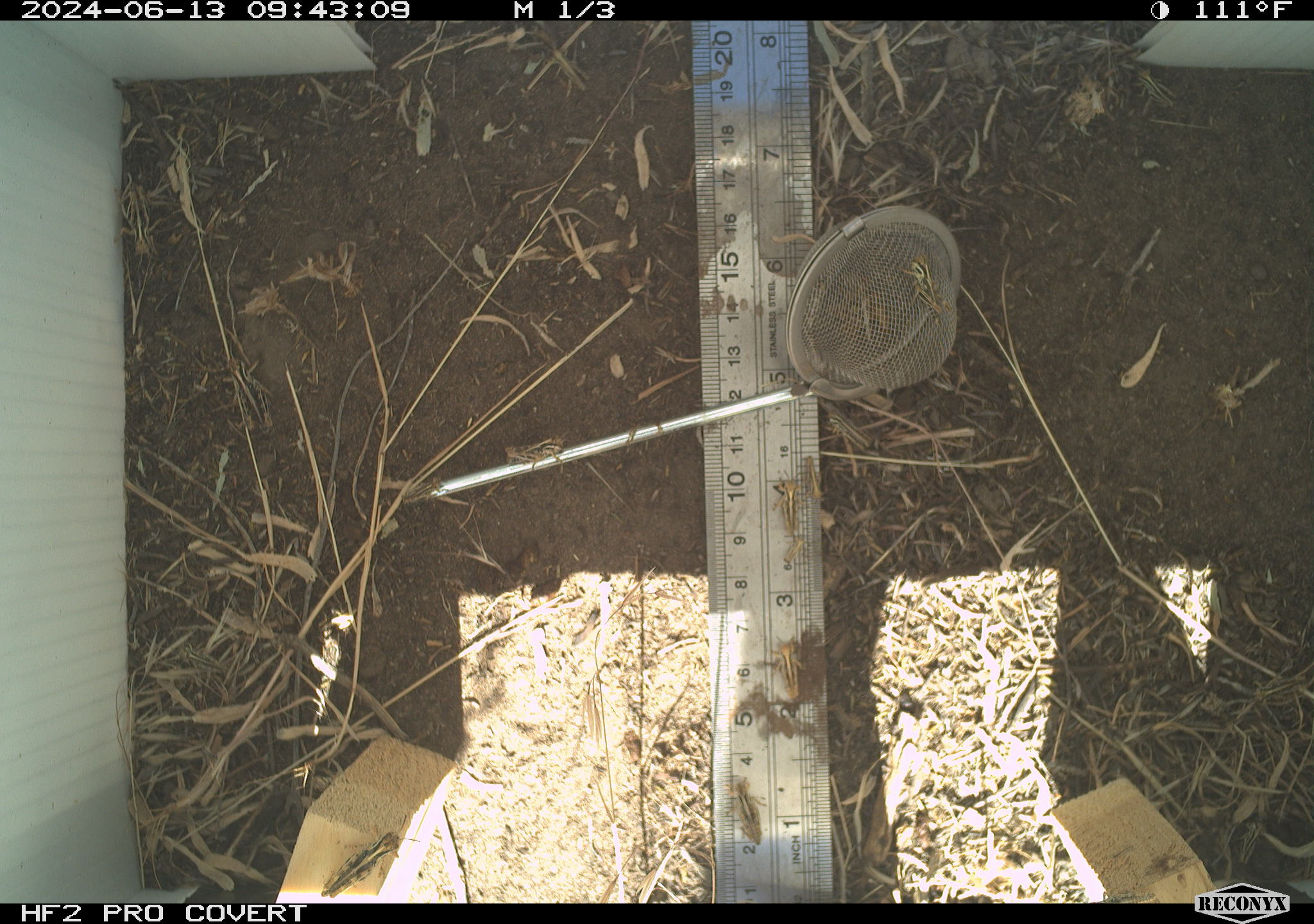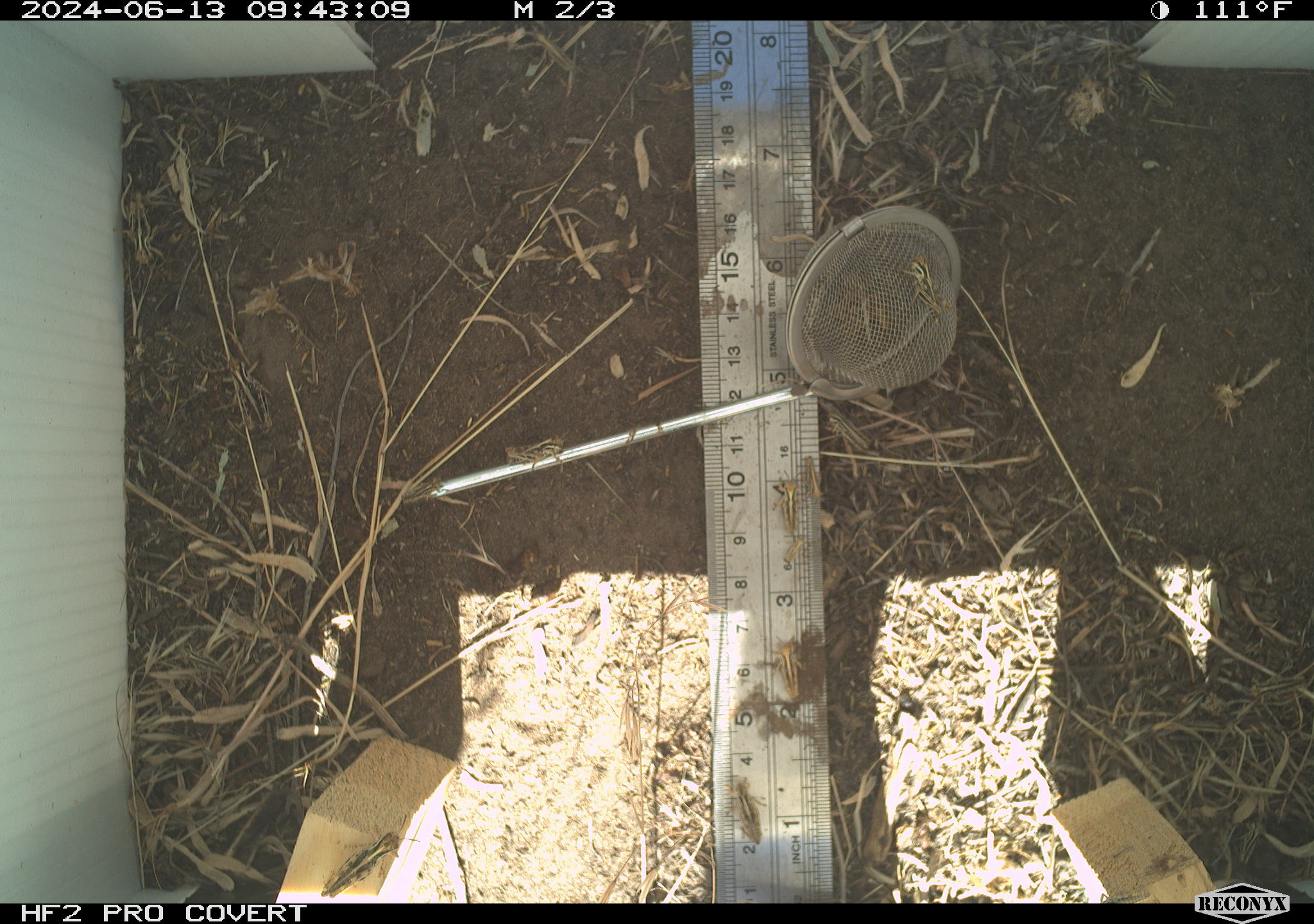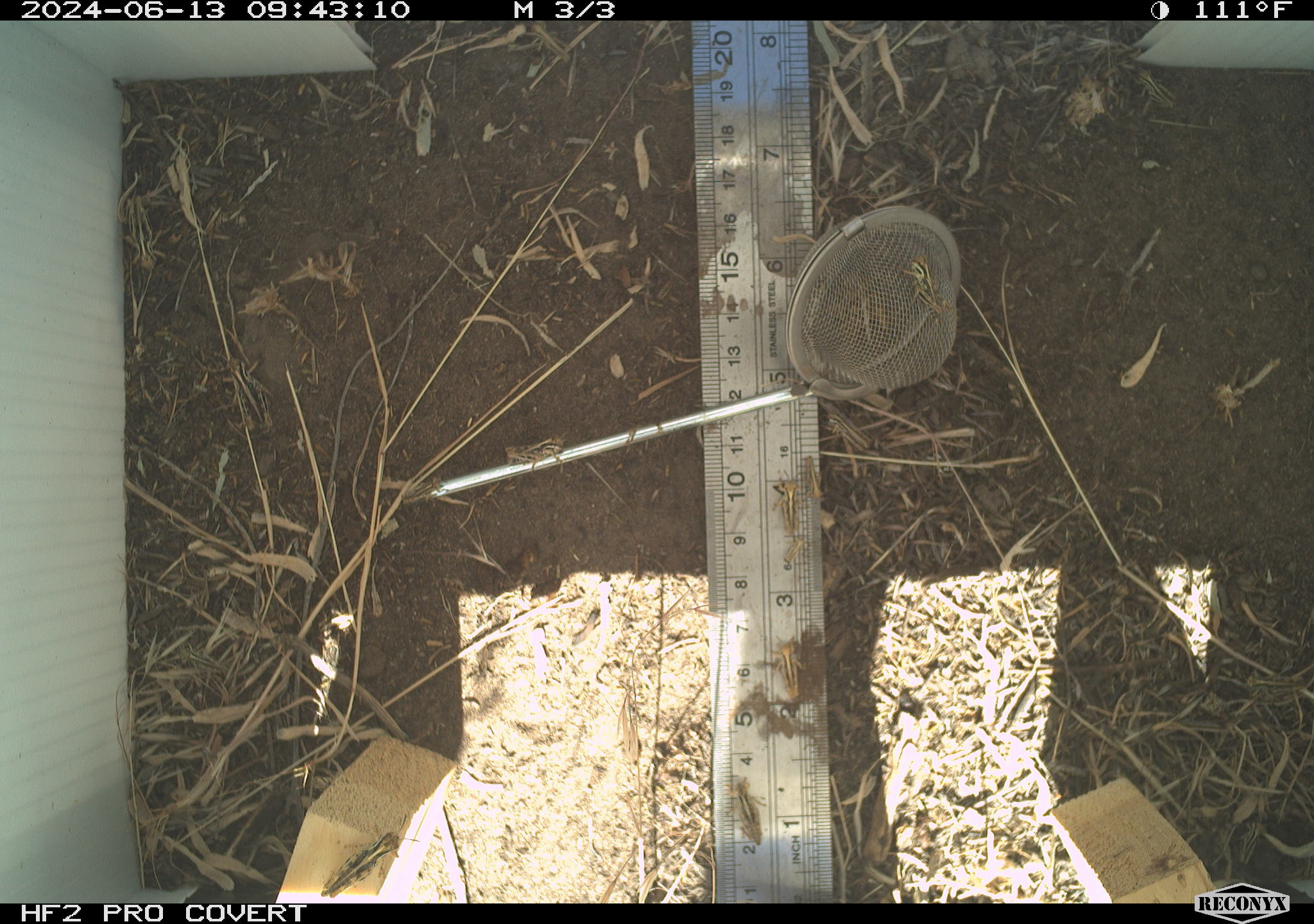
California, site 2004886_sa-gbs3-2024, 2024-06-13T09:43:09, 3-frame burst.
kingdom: Animalia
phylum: Arthropoda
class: Insecta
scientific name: Insecta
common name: insect